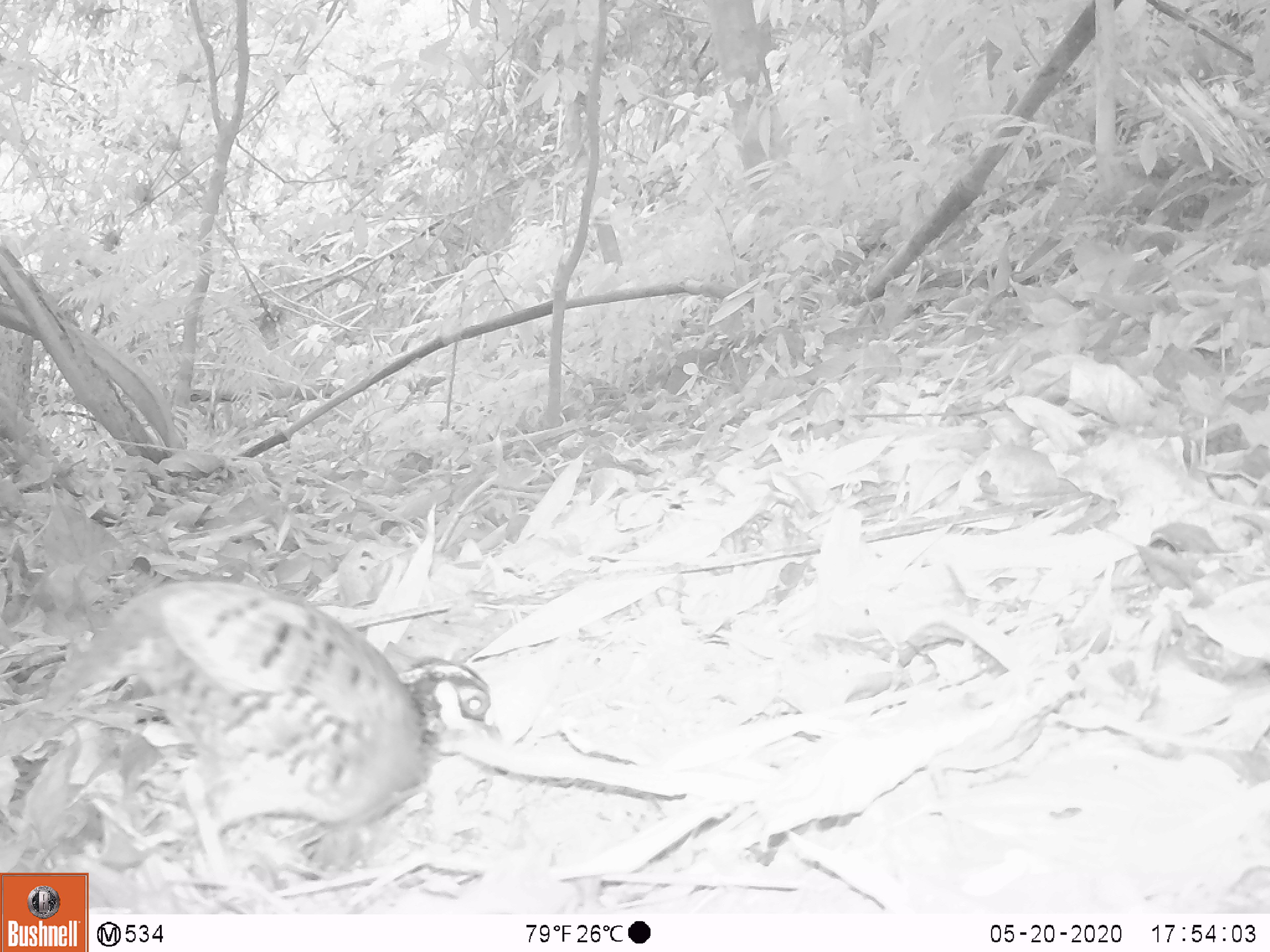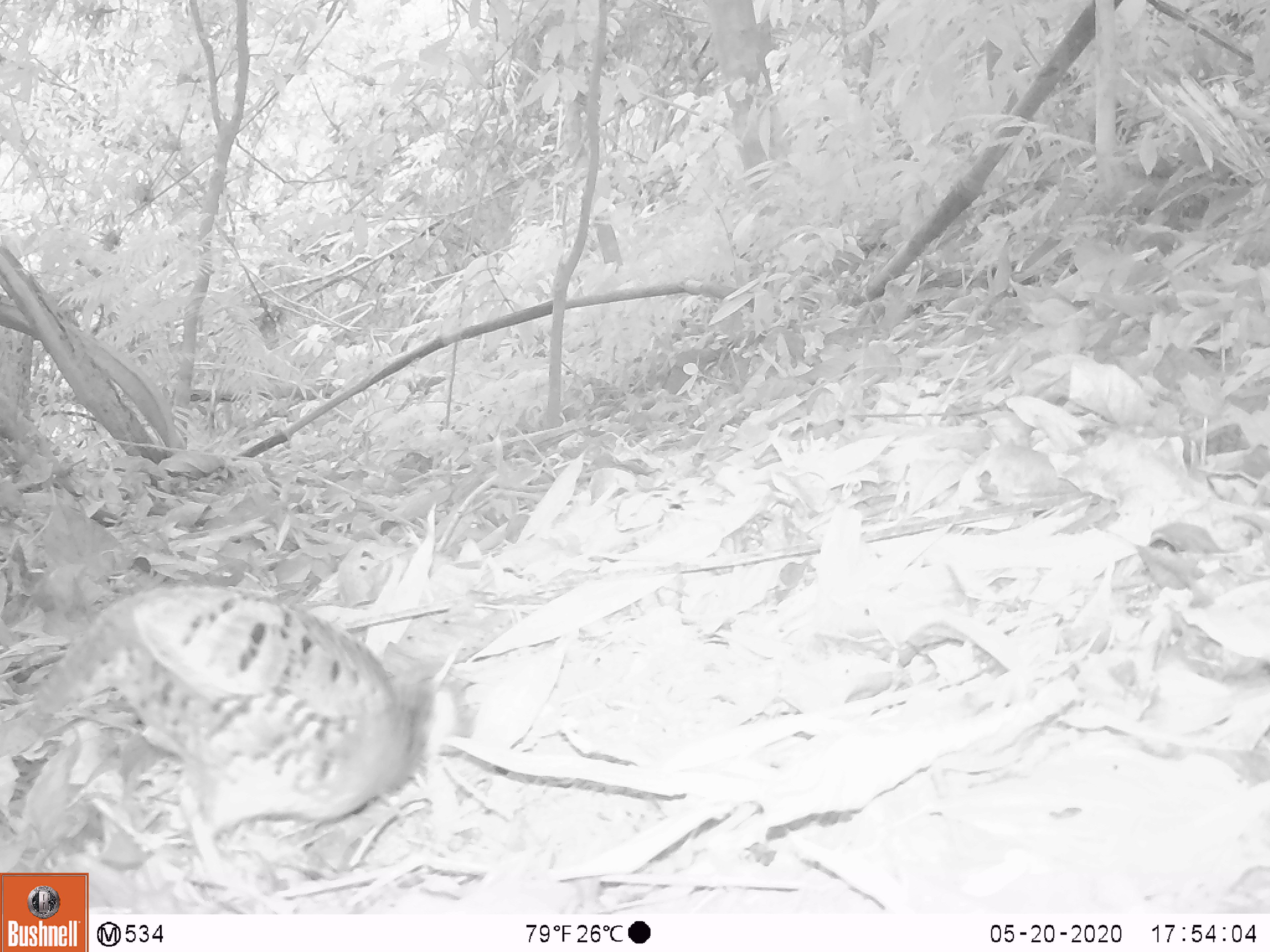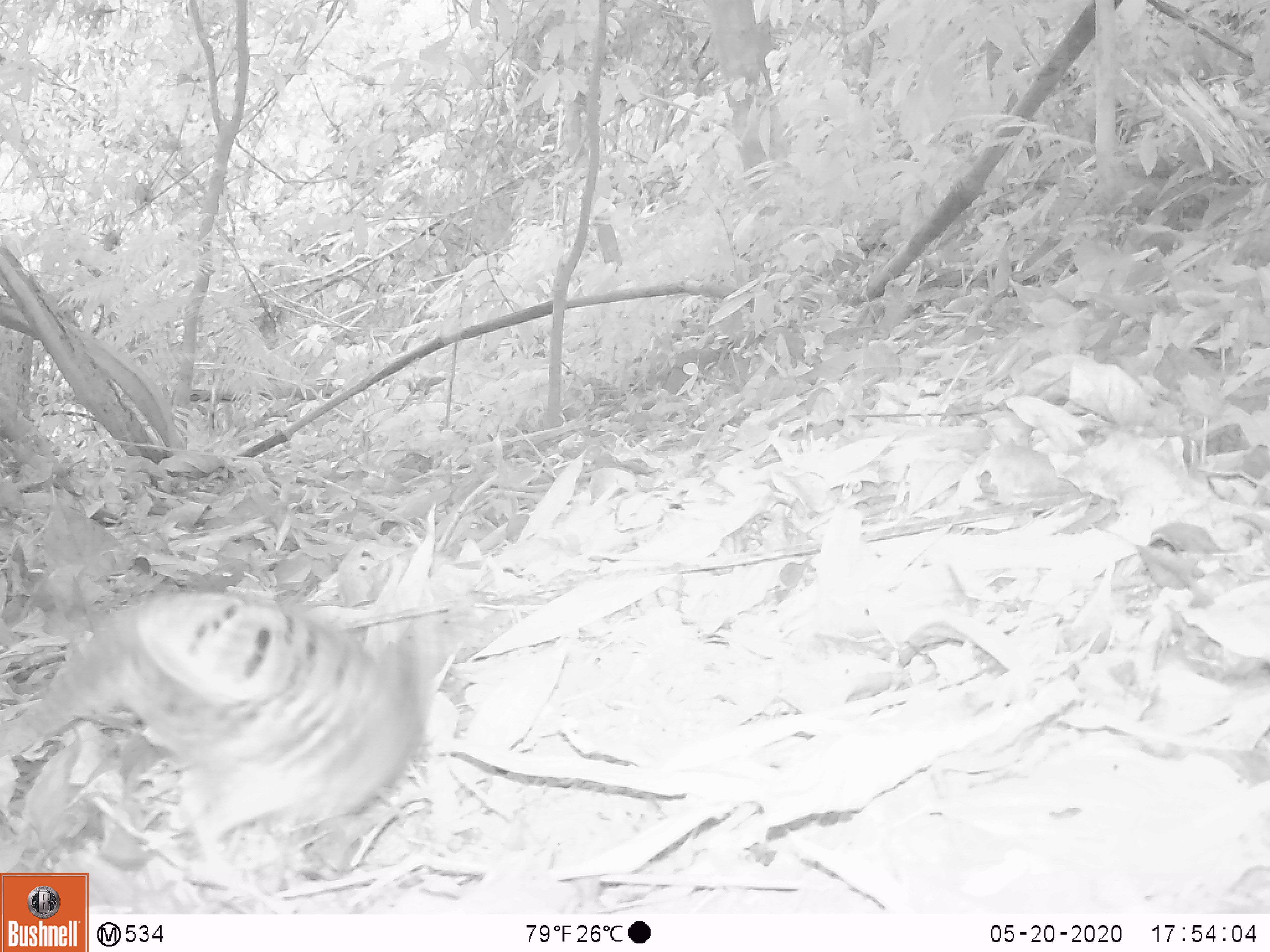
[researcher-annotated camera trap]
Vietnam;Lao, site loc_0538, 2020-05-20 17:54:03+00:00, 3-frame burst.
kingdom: Animalia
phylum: Chordata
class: Aves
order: Galliformes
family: Phasianidae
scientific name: Phasianidae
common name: partridge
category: unidentified partridge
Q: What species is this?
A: Unidentified partridge (partridge) (Phasianidae).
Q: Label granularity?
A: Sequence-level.